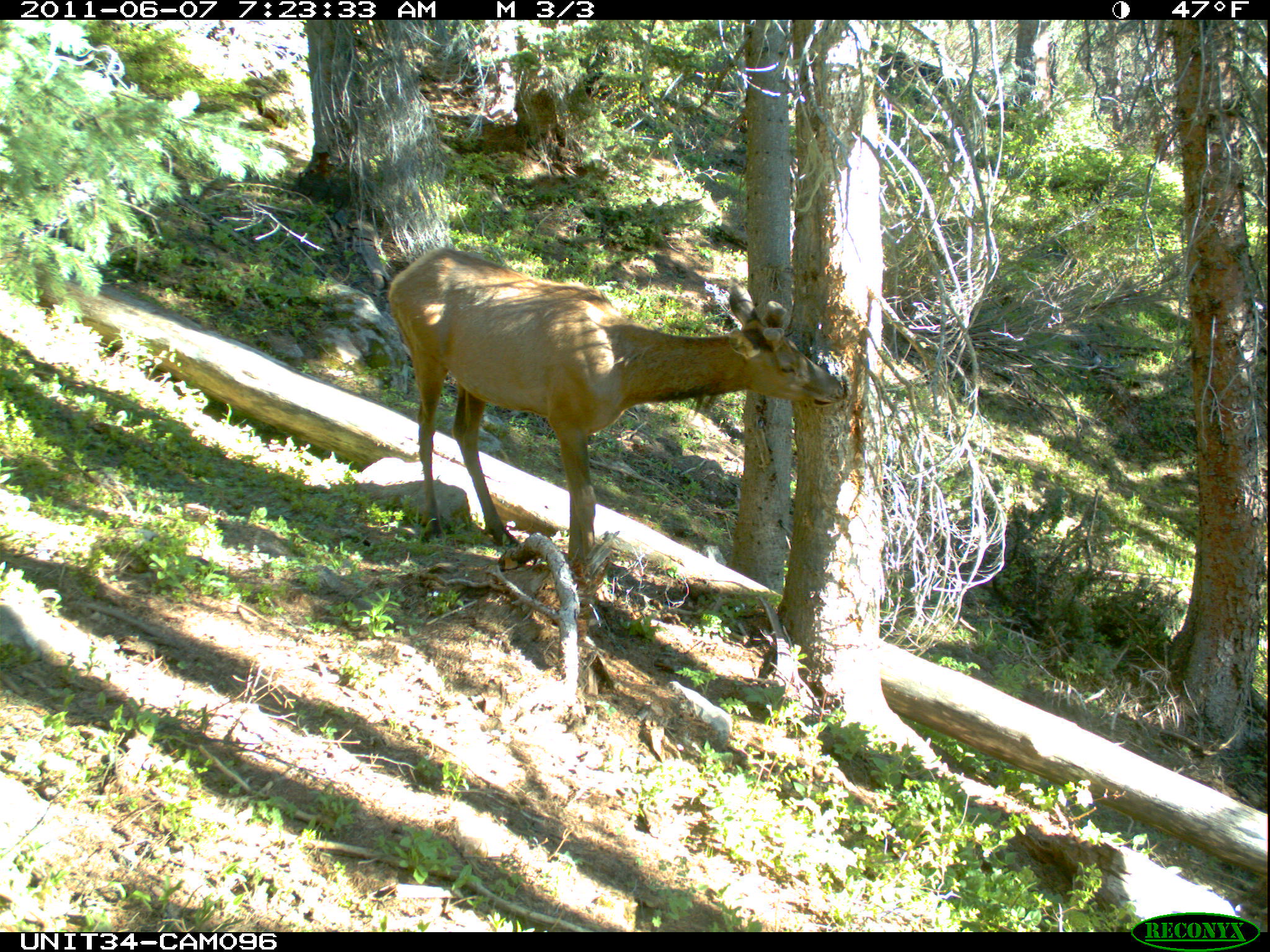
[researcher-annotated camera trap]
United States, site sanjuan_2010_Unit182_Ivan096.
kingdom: Animalia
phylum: Chordata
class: Mammalia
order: Artiodactyla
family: Cervidae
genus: Cervus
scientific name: Cervus elaphus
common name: red deer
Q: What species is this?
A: Cervus elaphus (red deer).